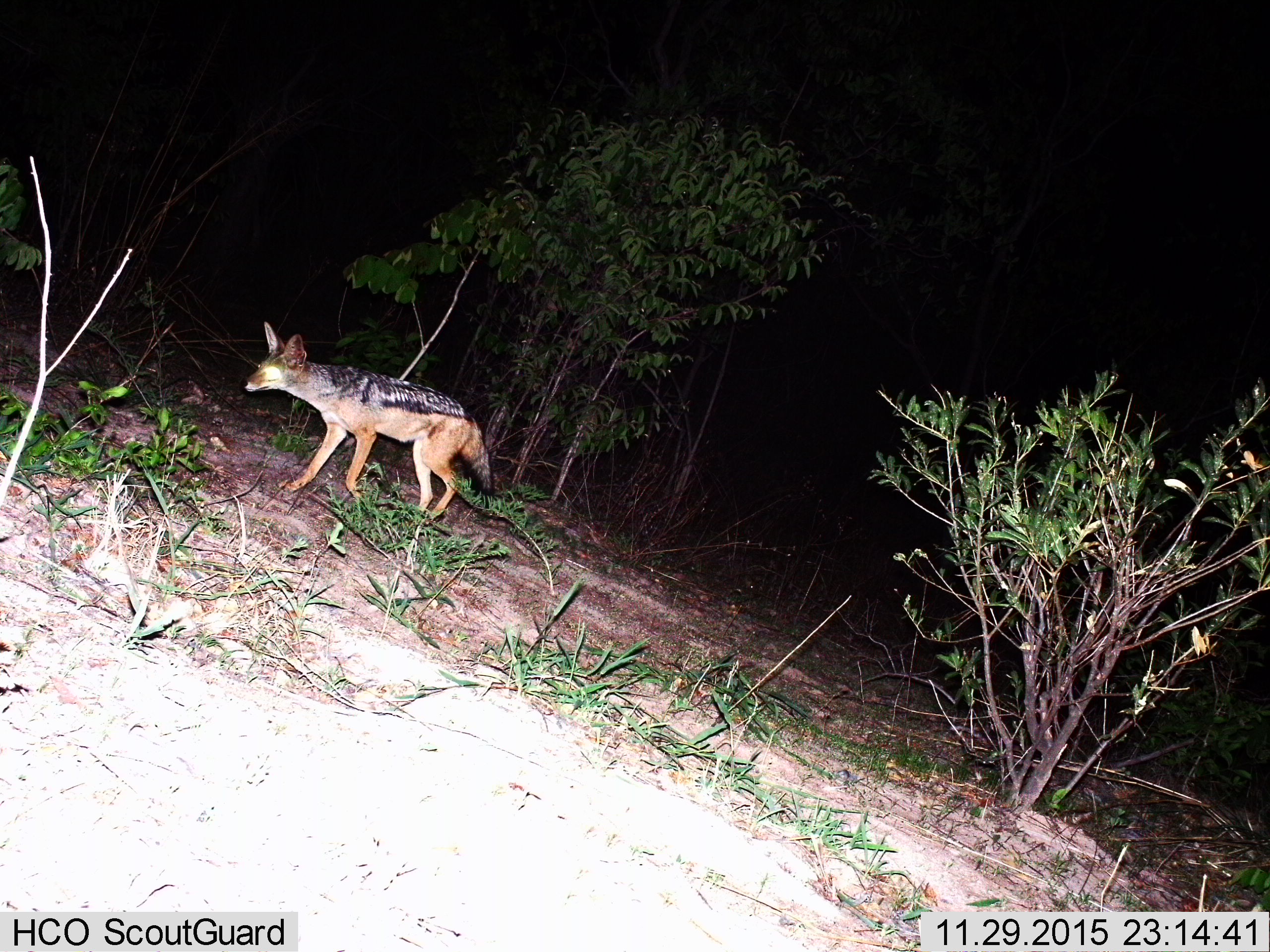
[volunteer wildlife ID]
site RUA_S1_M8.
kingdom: Animalia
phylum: Chordata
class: Mammalia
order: Carnivora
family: Canidae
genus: Lupulella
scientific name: Lupulella mesomelas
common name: black-backed jackal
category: jackalblackbacked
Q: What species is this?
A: Jackalblackbacked (black-backed jackal) (Lupulella mesomelas).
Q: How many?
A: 1.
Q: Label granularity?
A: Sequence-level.